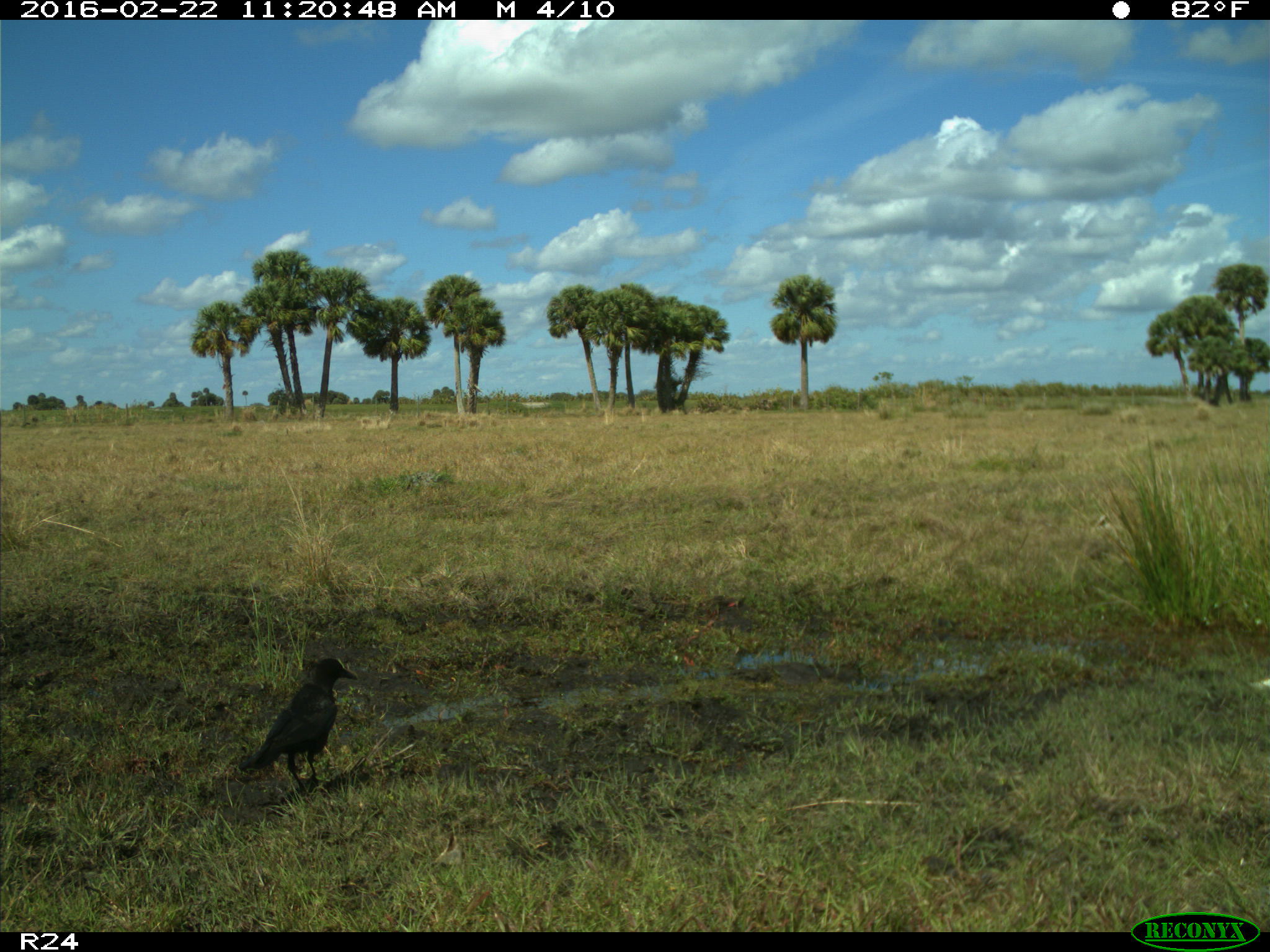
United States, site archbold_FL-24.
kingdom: Animalia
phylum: Chordata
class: Aves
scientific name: Aves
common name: birds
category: unidentified bird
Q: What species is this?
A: Unidentified bird (birds) (Aves).